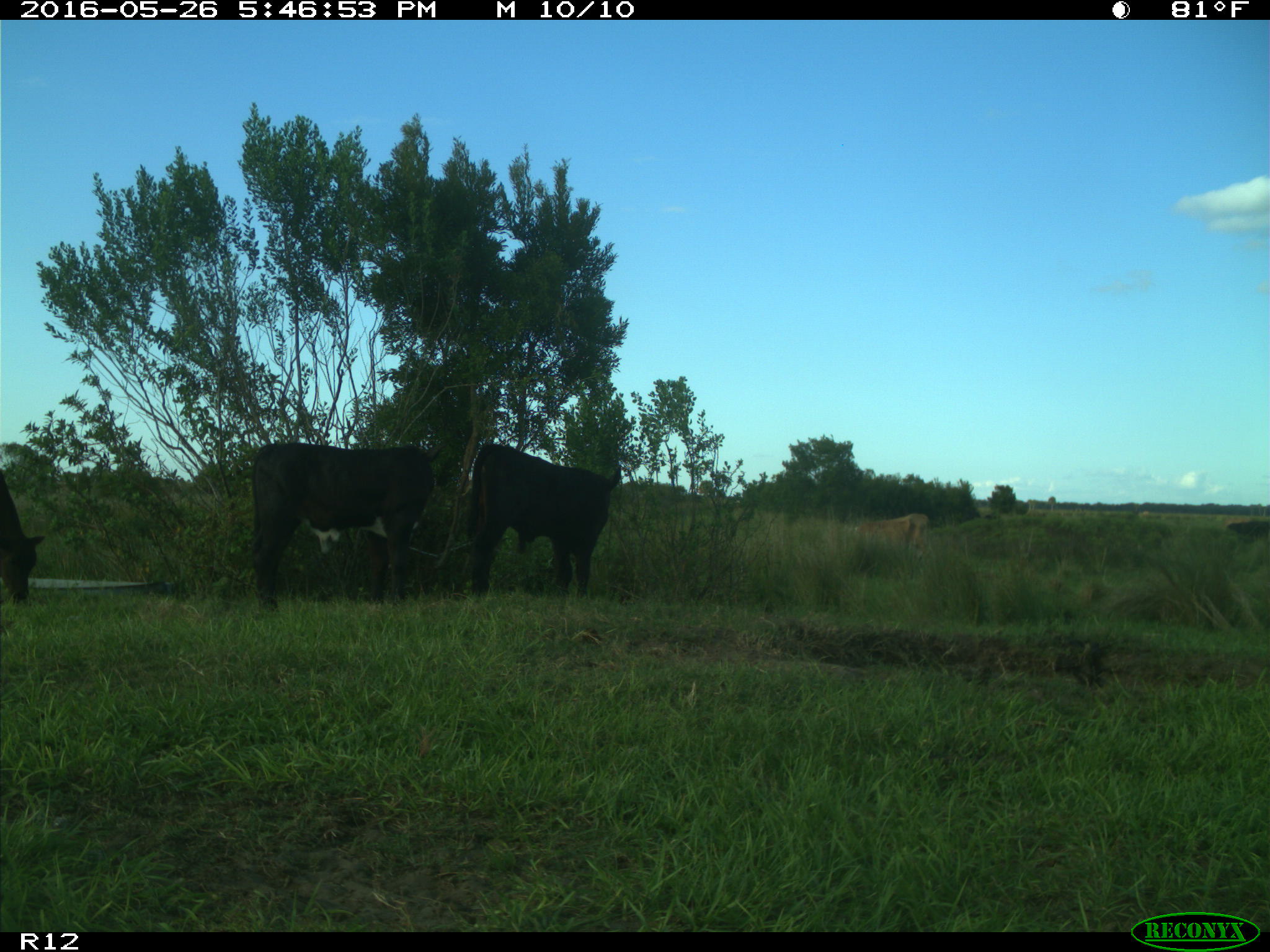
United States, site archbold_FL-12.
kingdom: Animalia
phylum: Chordata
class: Mammalia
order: Artiodactyla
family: Bovidae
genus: Bos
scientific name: Bos taurus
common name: domestic cow